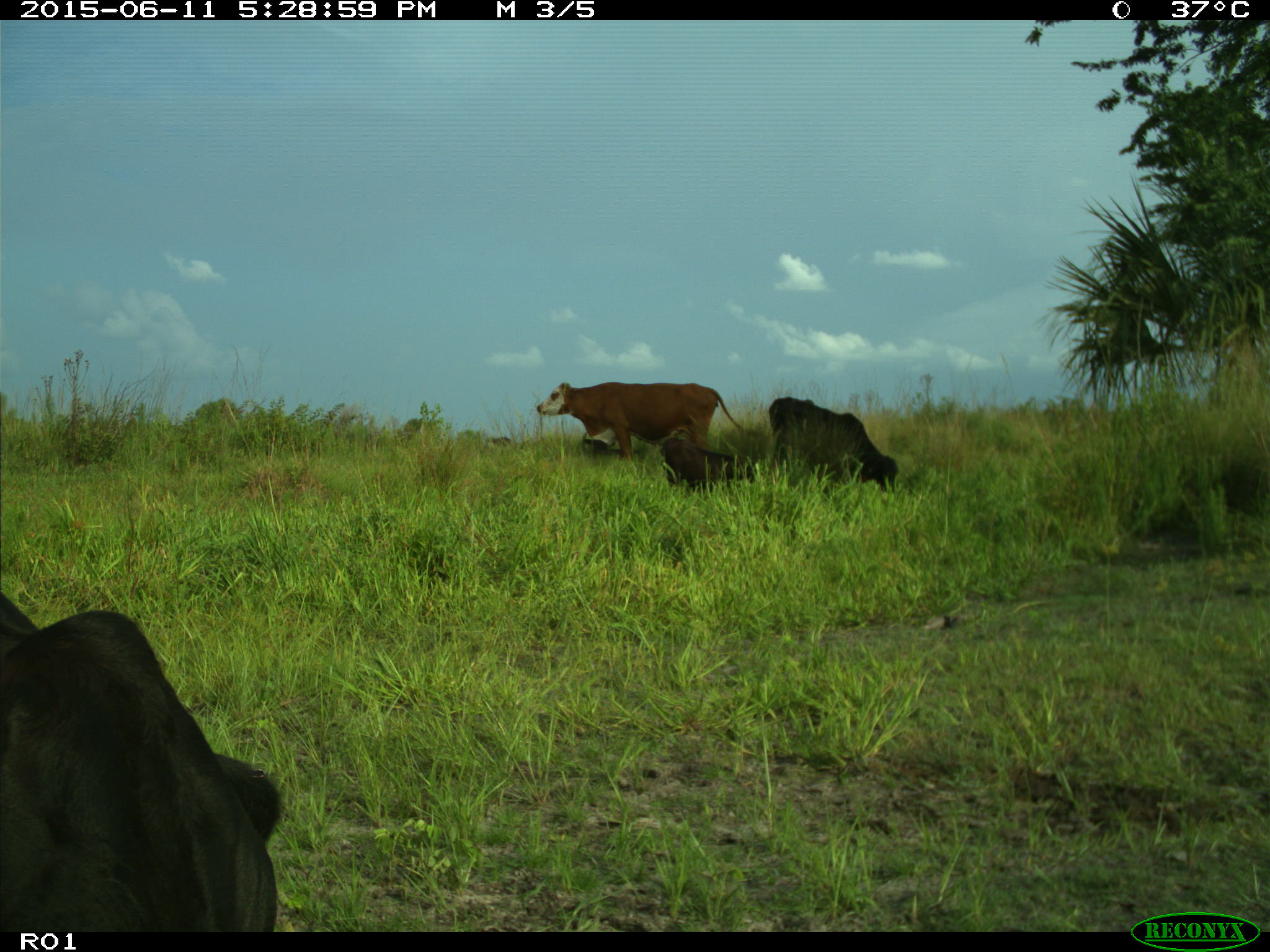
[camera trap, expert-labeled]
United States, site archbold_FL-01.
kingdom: Animalia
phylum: Chordata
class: Mammalia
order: Artiodactyla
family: Bovidae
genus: Bos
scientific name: Bos taurus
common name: domestic cow